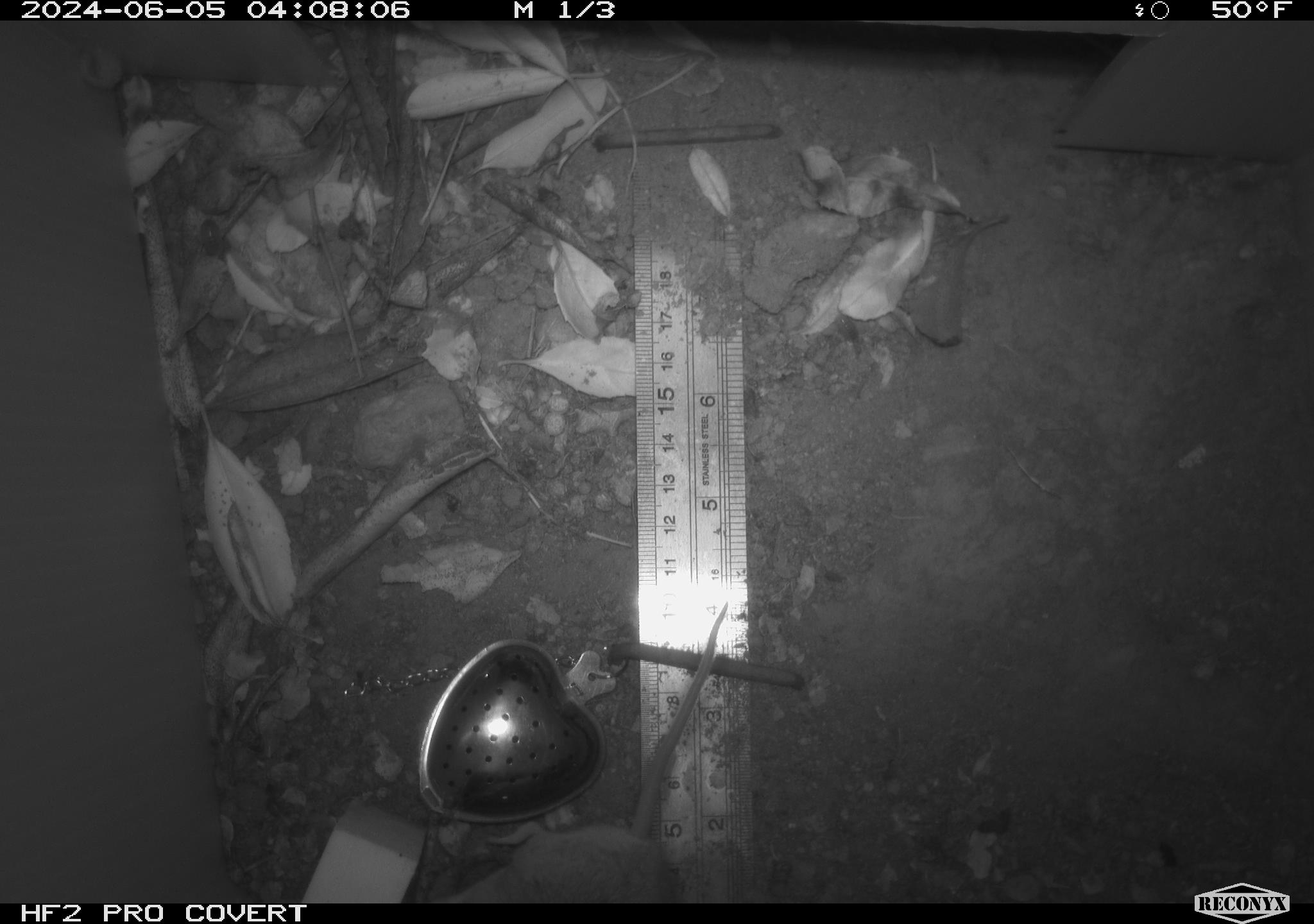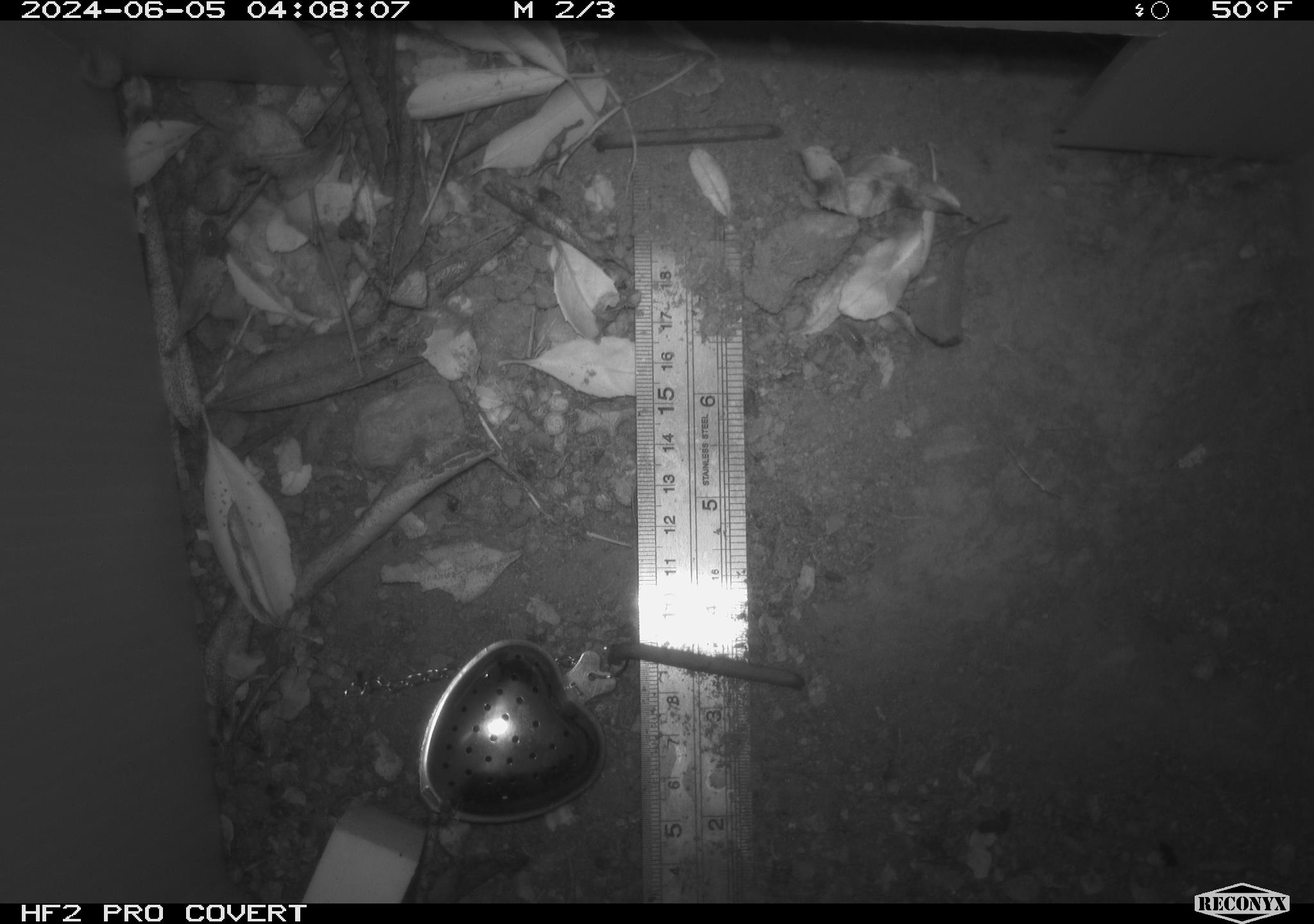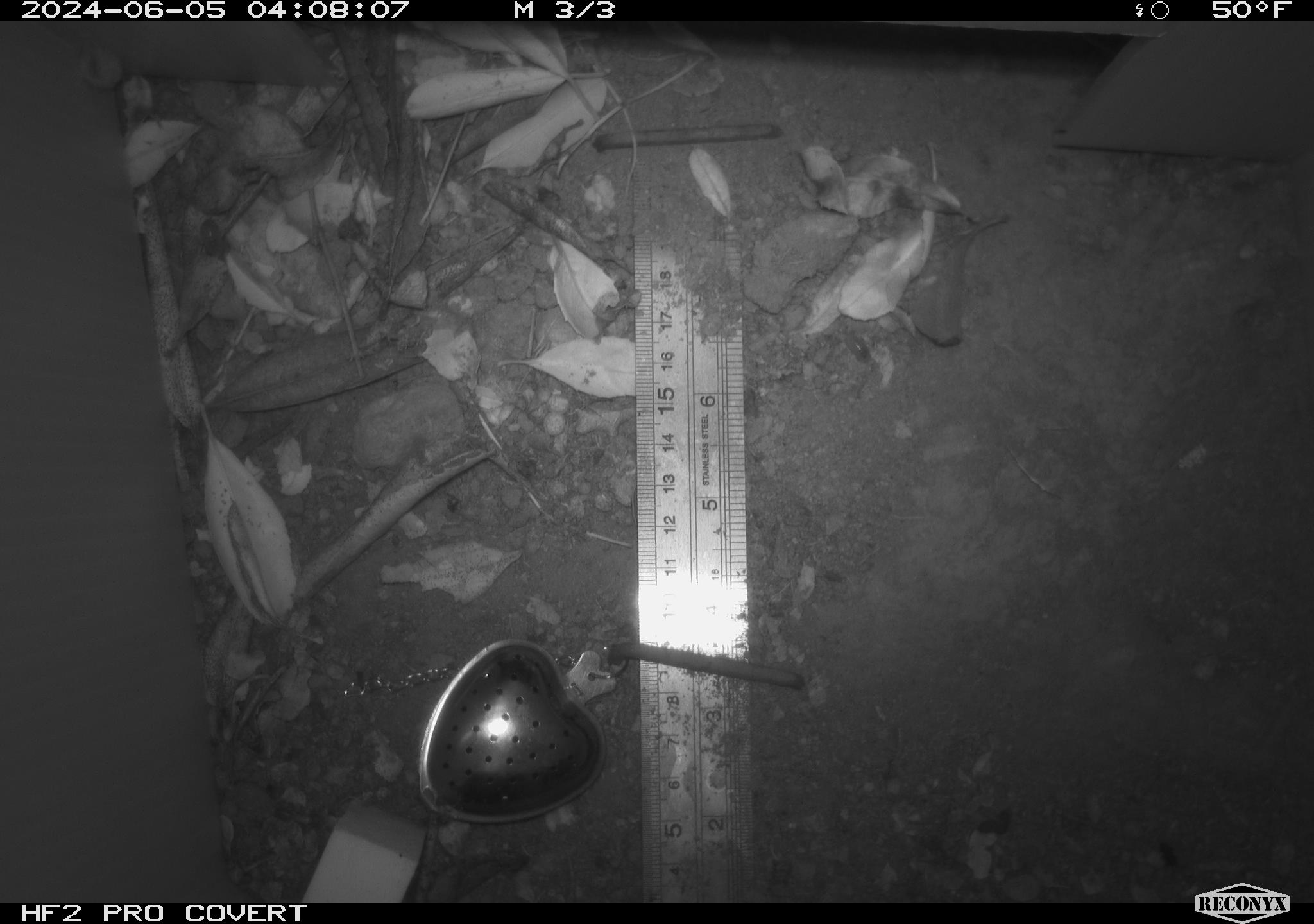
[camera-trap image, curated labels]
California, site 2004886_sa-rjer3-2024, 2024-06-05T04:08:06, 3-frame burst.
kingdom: Animalia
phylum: Chordata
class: Mammalia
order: Rodentia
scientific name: Rodentia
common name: mouse species